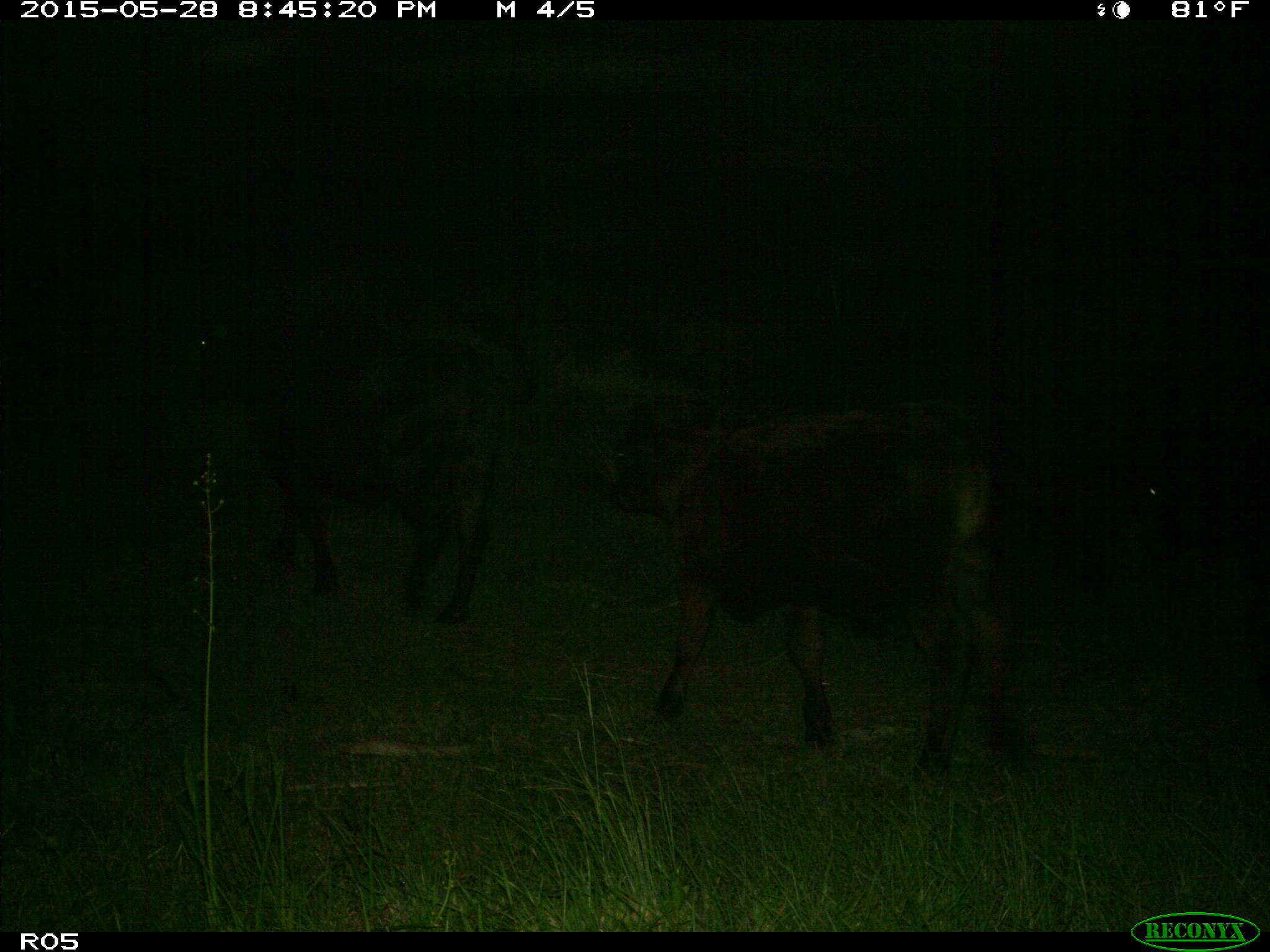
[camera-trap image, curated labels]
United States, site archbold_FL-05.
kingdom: Animalia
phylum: Chordata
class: Mammalia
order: Artiodactyla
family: Bovidae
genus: Bos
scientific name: Bos taurus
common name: domestic cow